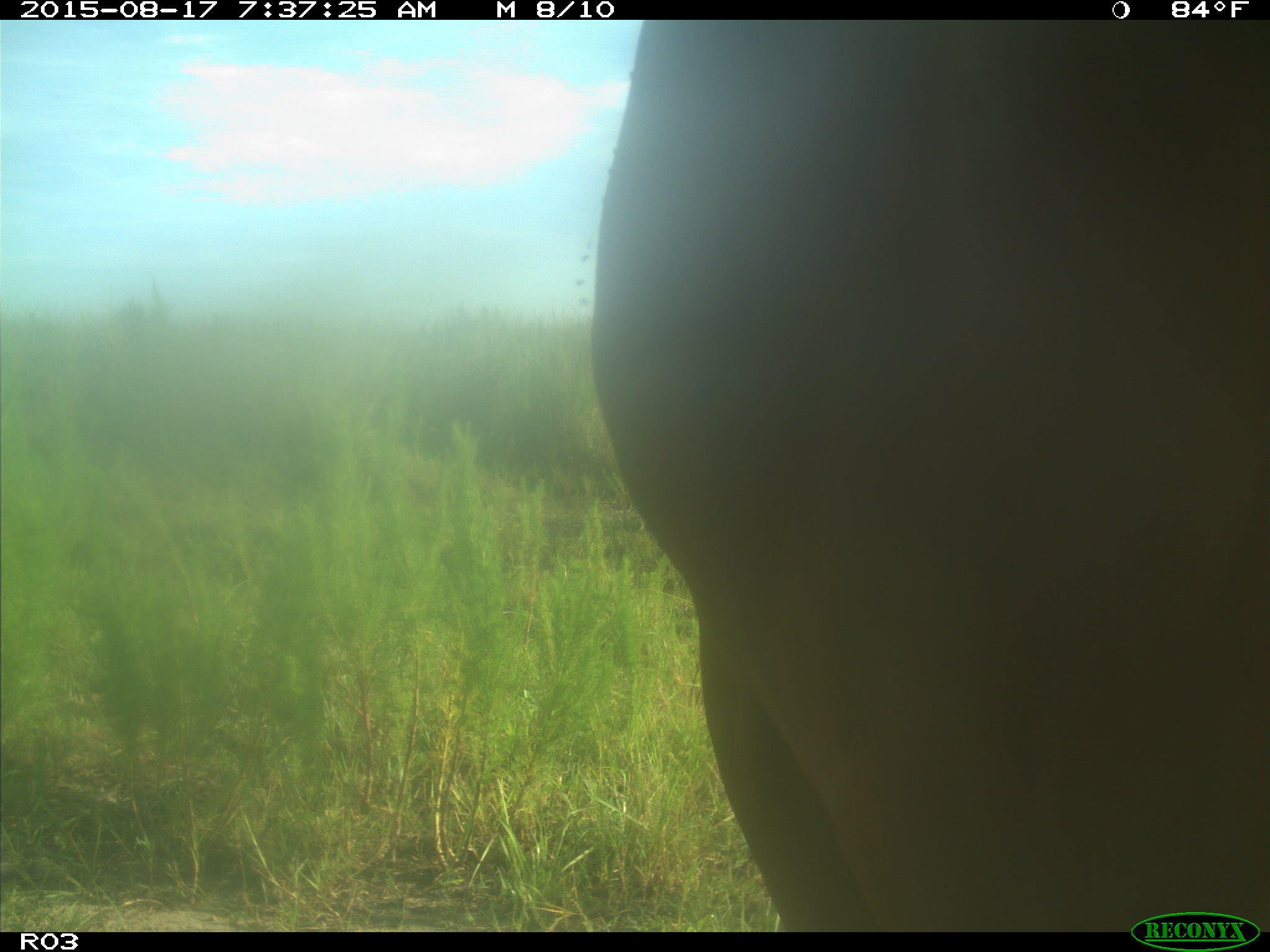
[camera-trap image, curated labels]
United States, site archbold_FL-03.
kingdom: Animalia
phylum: Chordata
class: Mammalia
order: Artiodactyla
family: Bovidae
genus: Bos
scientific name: Bos taurus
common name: domestic cow